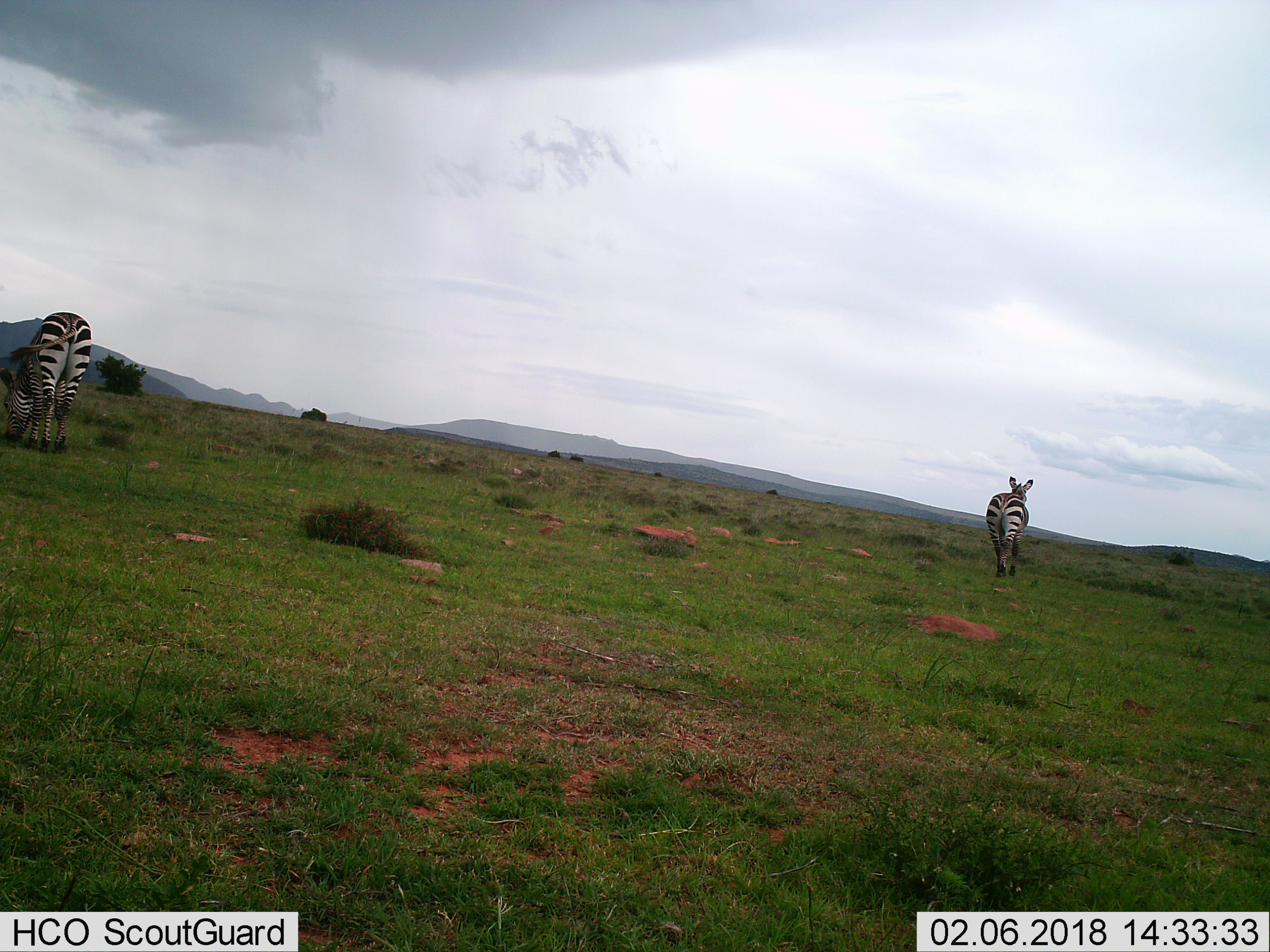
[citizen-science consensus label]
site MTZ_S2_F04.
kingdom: Animalia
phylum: Chordata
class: Mammalia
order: Perissodactyla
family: Equidae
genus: Equus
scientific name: Equus zebra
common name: mountain zebra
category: zebramountain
Zebramountain (mountain zebra) (Equus zebra), count 2. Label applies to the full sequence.